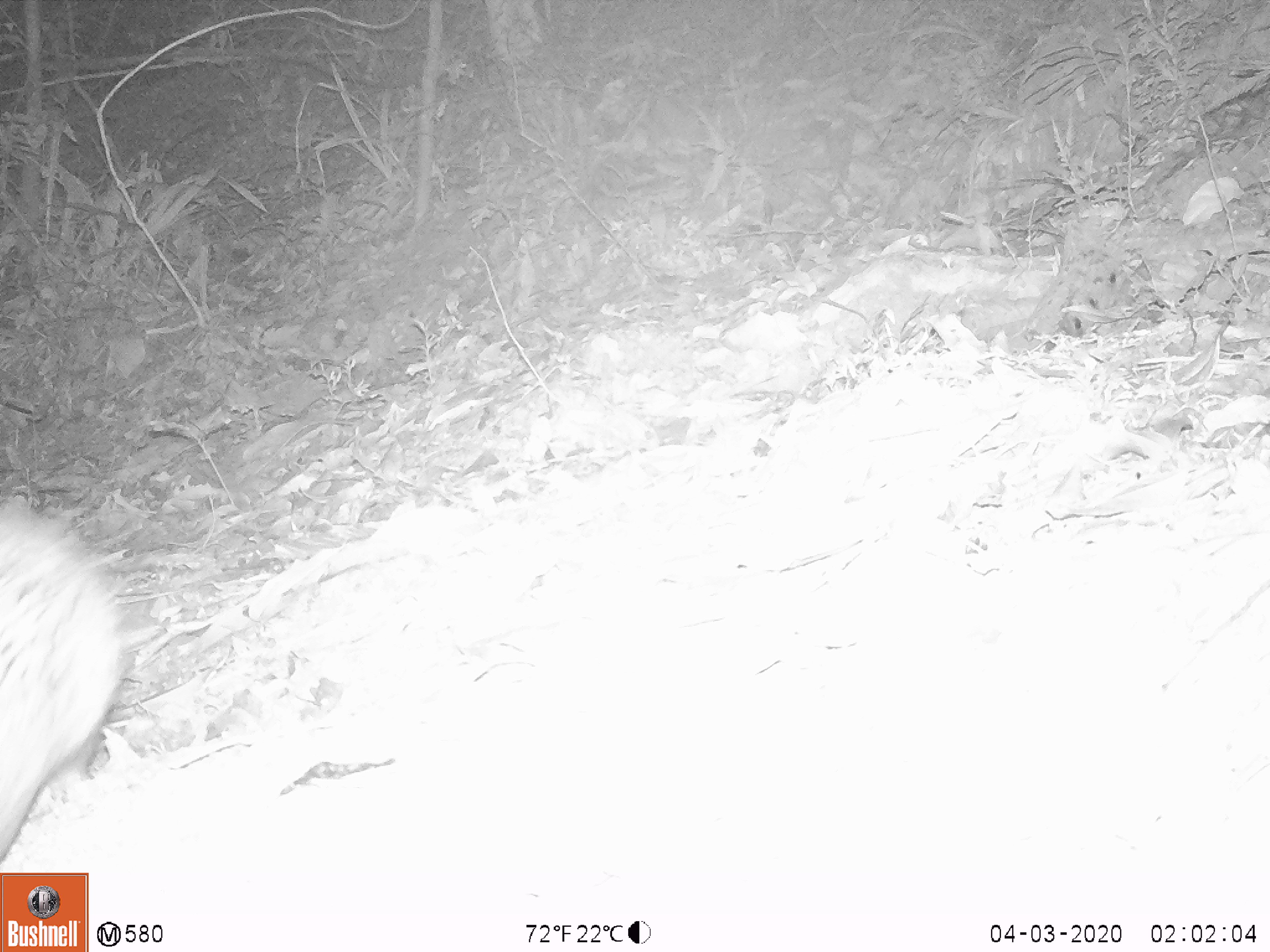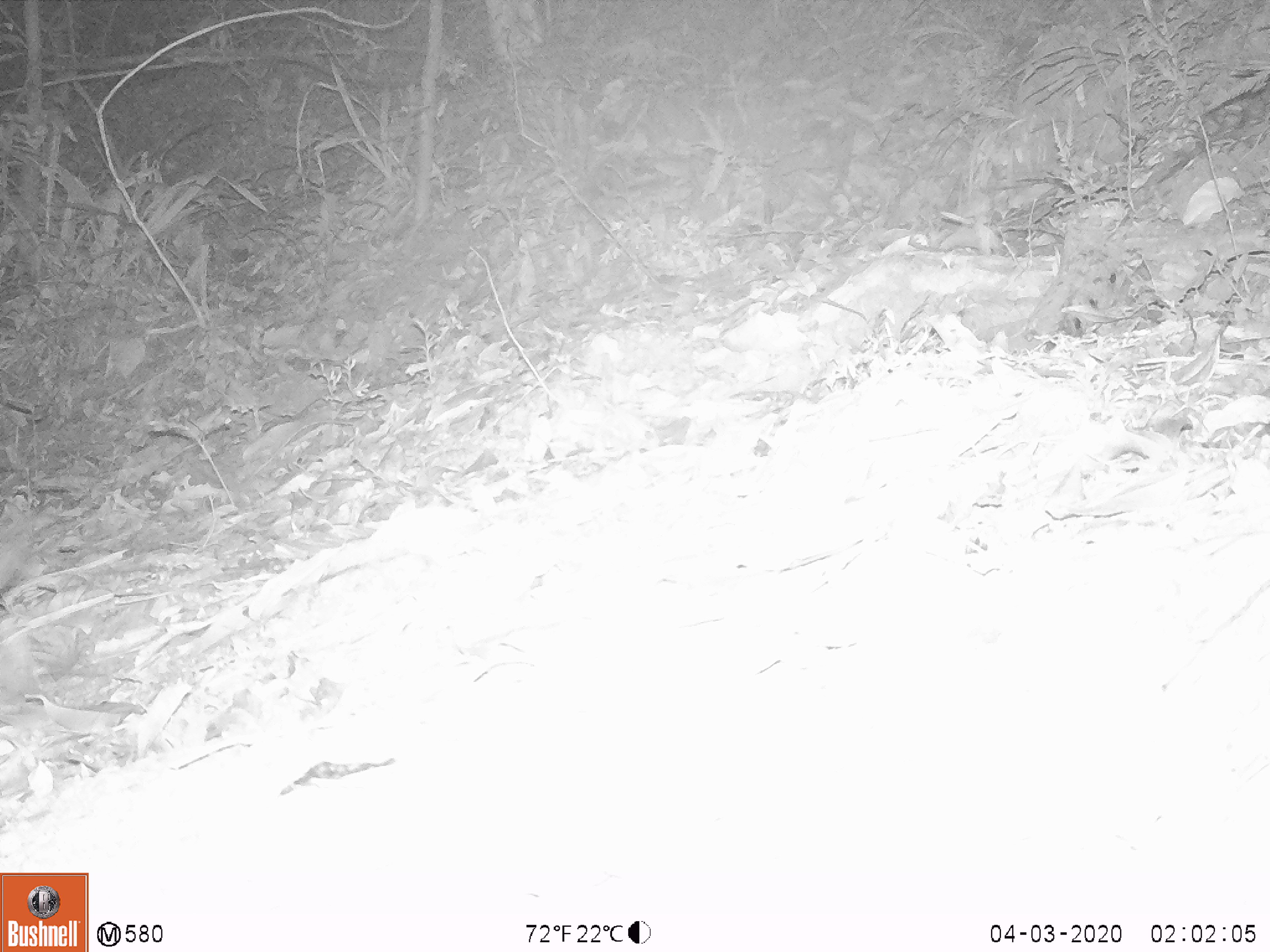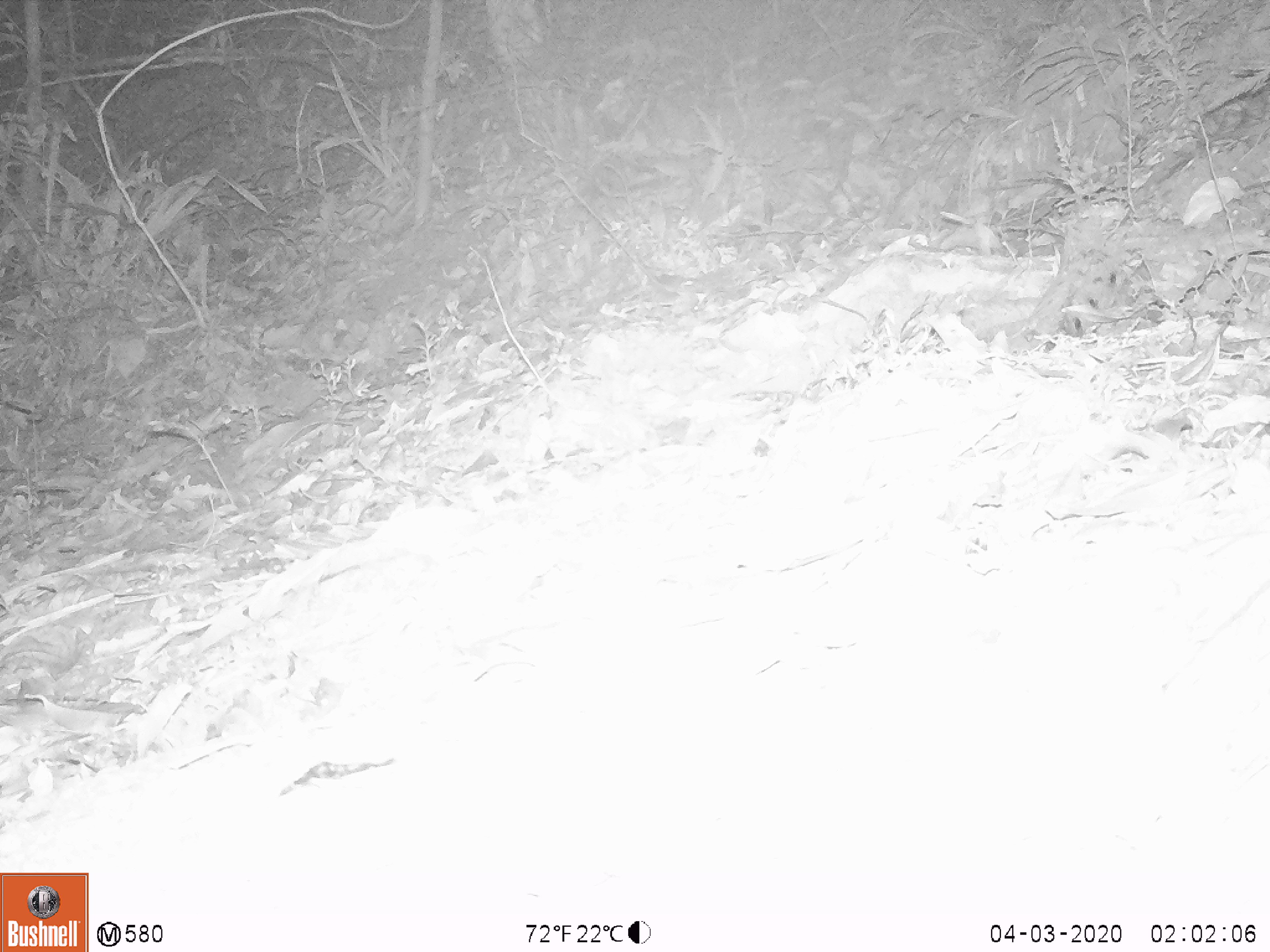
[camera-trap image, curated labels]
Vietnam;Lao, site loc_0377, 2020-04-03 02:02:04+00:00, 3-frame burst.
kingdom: Animalia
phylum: Chordata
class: Mammalia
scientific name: Mammalia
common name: mammal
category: unidentified small mammal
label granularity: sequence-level